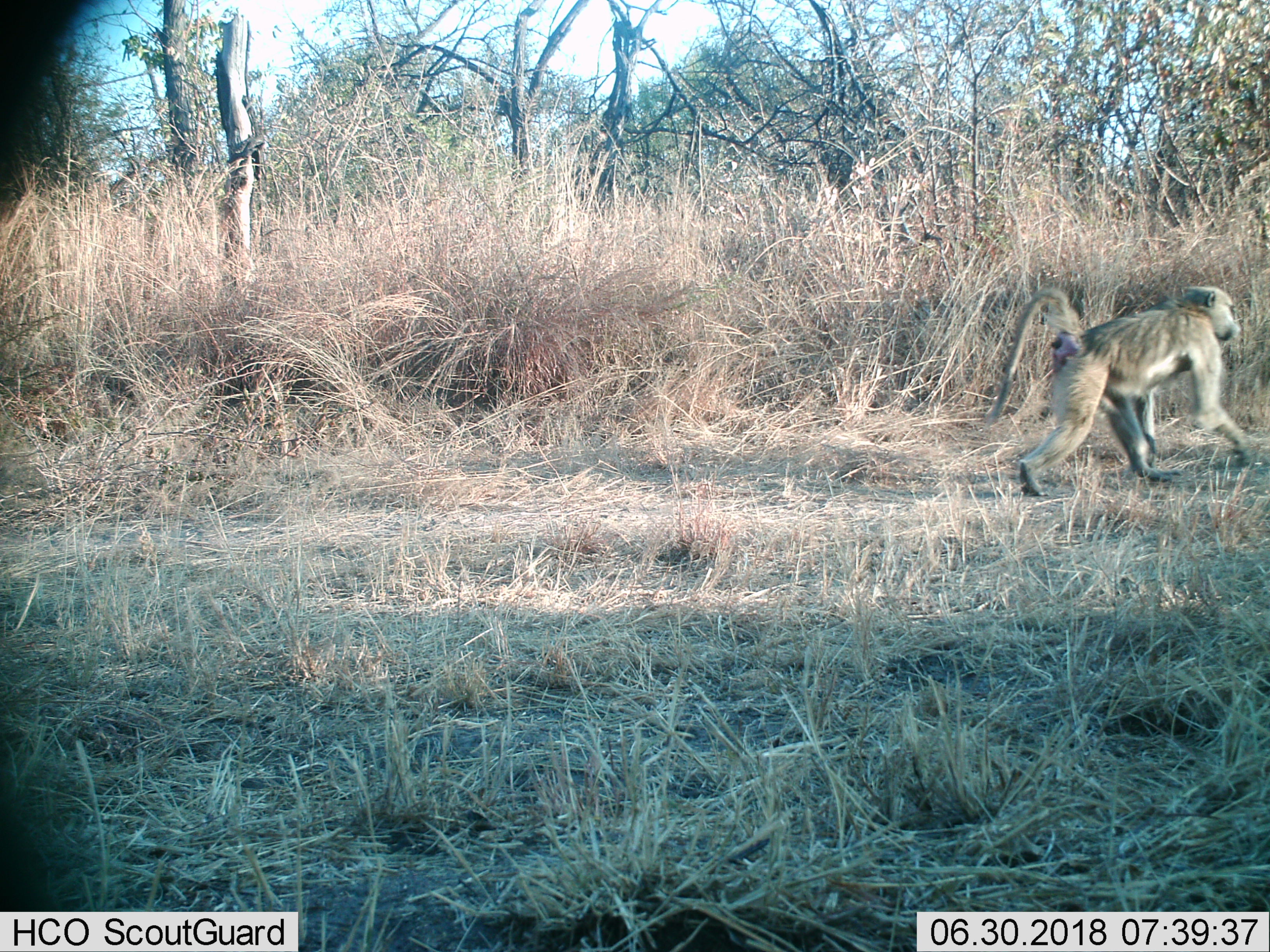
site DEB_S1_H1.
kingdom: Animalia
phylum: Chordata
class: Mammalia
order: Primates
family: Cercopithecidae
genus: Papio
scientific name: Papio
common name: baboon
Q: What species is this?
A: Baboon (Papio).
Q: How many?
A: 1.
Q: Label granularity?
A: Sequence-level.